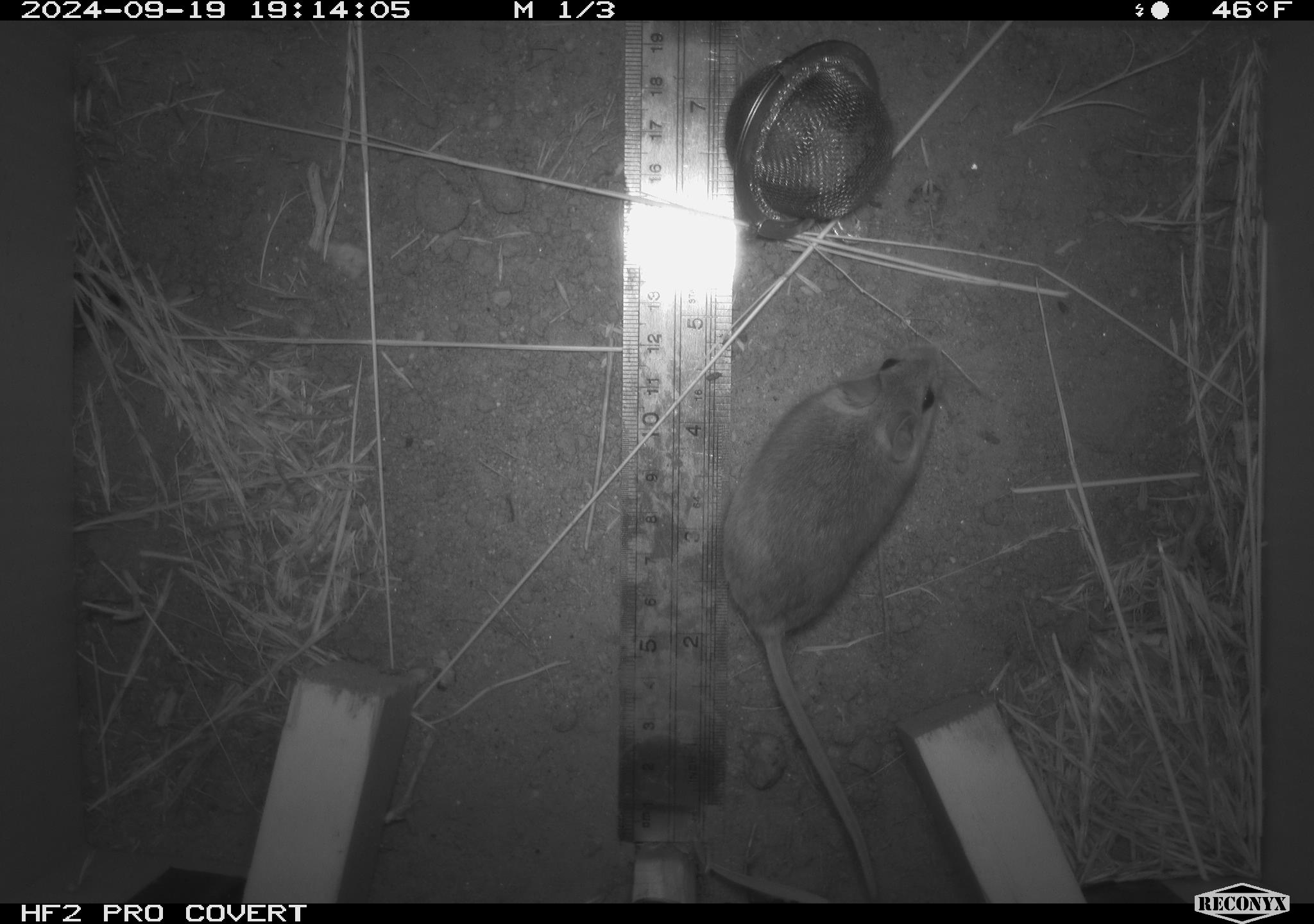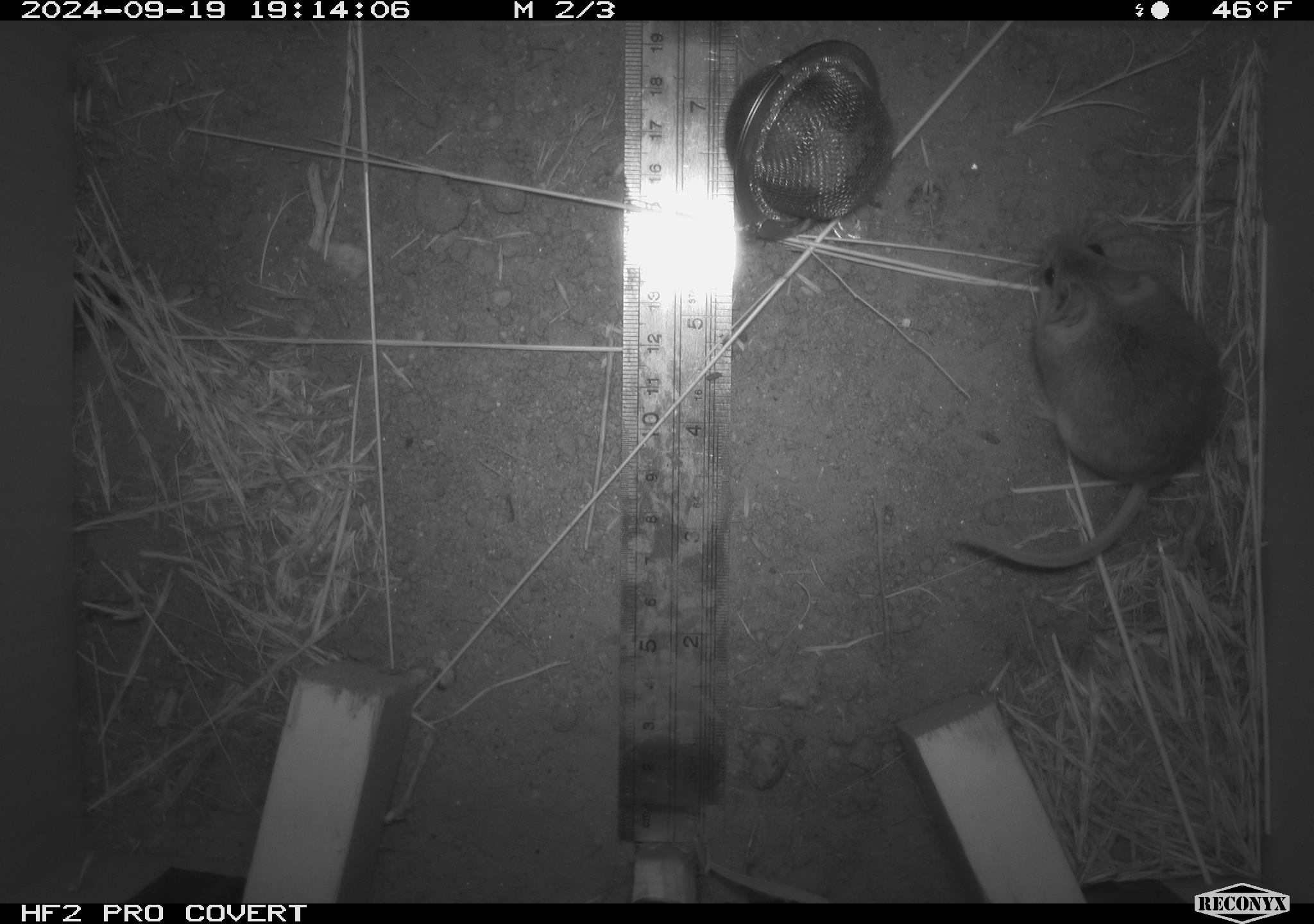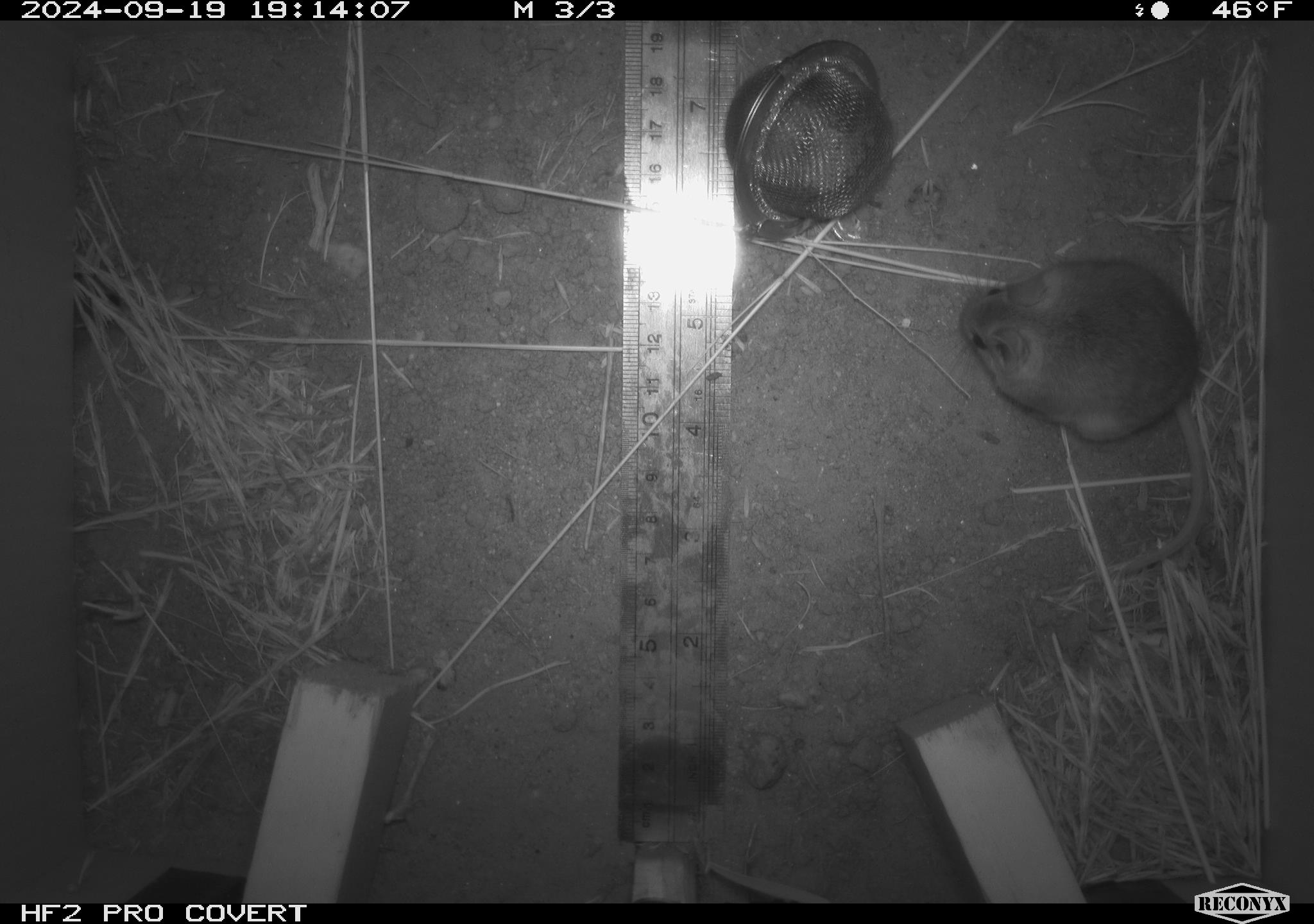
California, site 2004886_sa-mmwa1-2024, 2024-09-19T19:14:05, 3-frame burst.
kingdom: Animalia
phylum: Chordata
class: Mammalia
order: Rodentia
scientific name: Rodentia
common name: mouse species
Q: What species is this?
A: Mouse species (Rodentia).